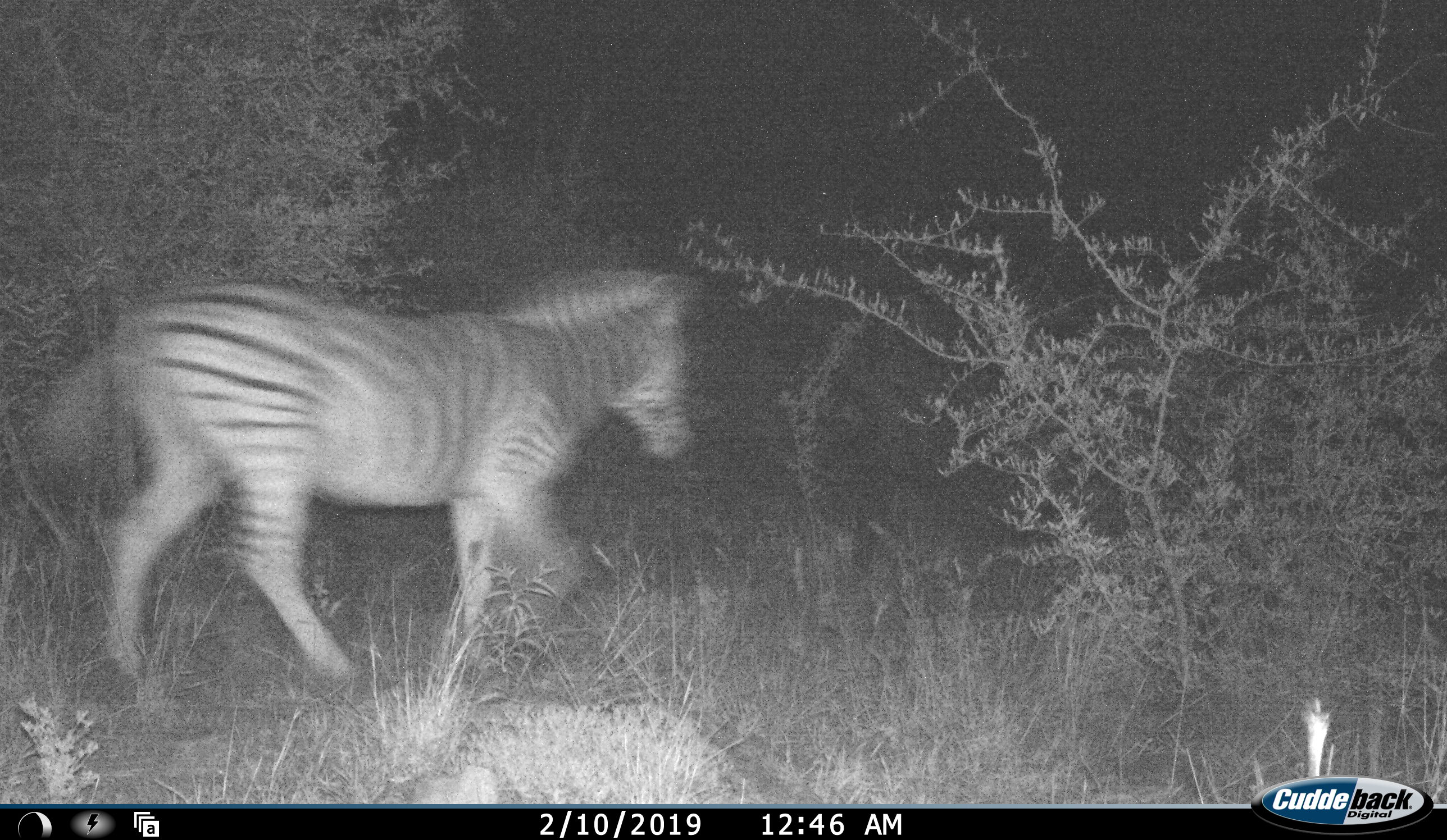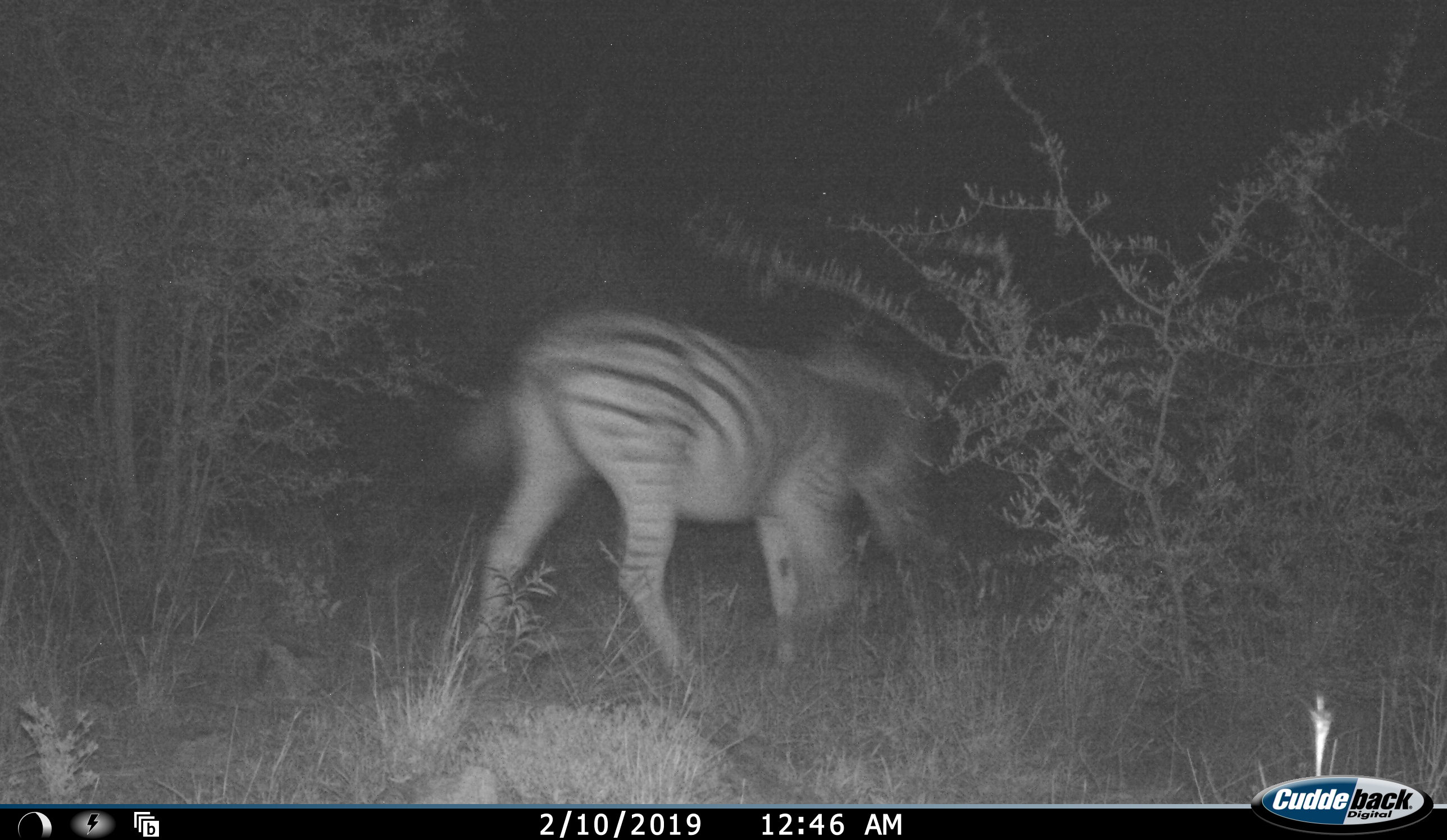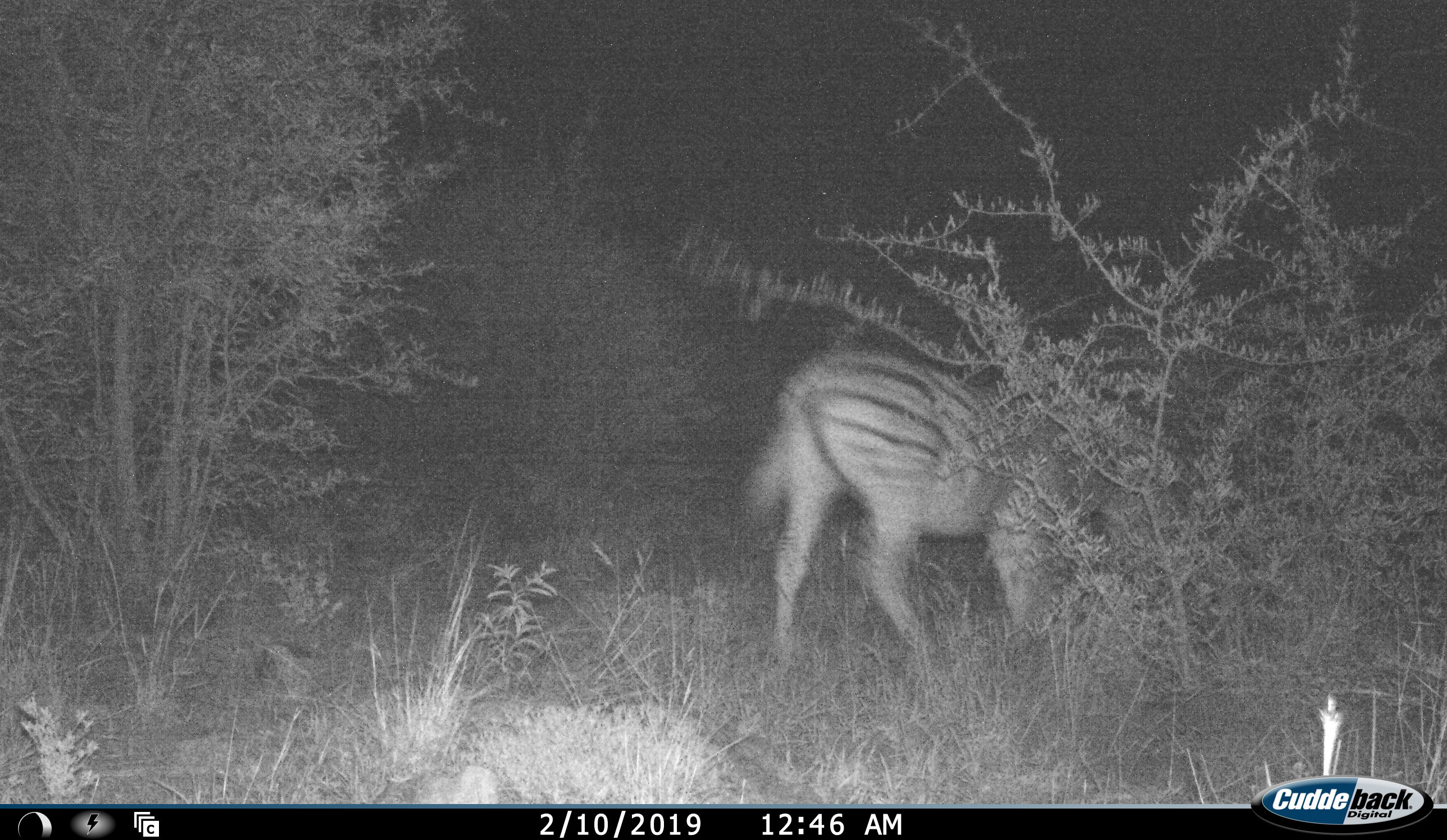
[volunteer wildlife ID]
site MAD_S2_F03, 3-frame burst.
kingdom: Animalia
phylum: Chordata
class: Mammalia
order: Perissodactyla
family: Equidae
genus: Equus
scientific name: Equus quagga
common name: plains zebra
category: zebraplains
Zebraplains (plains zebra) (Equus quagga), count 1. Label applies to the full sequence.